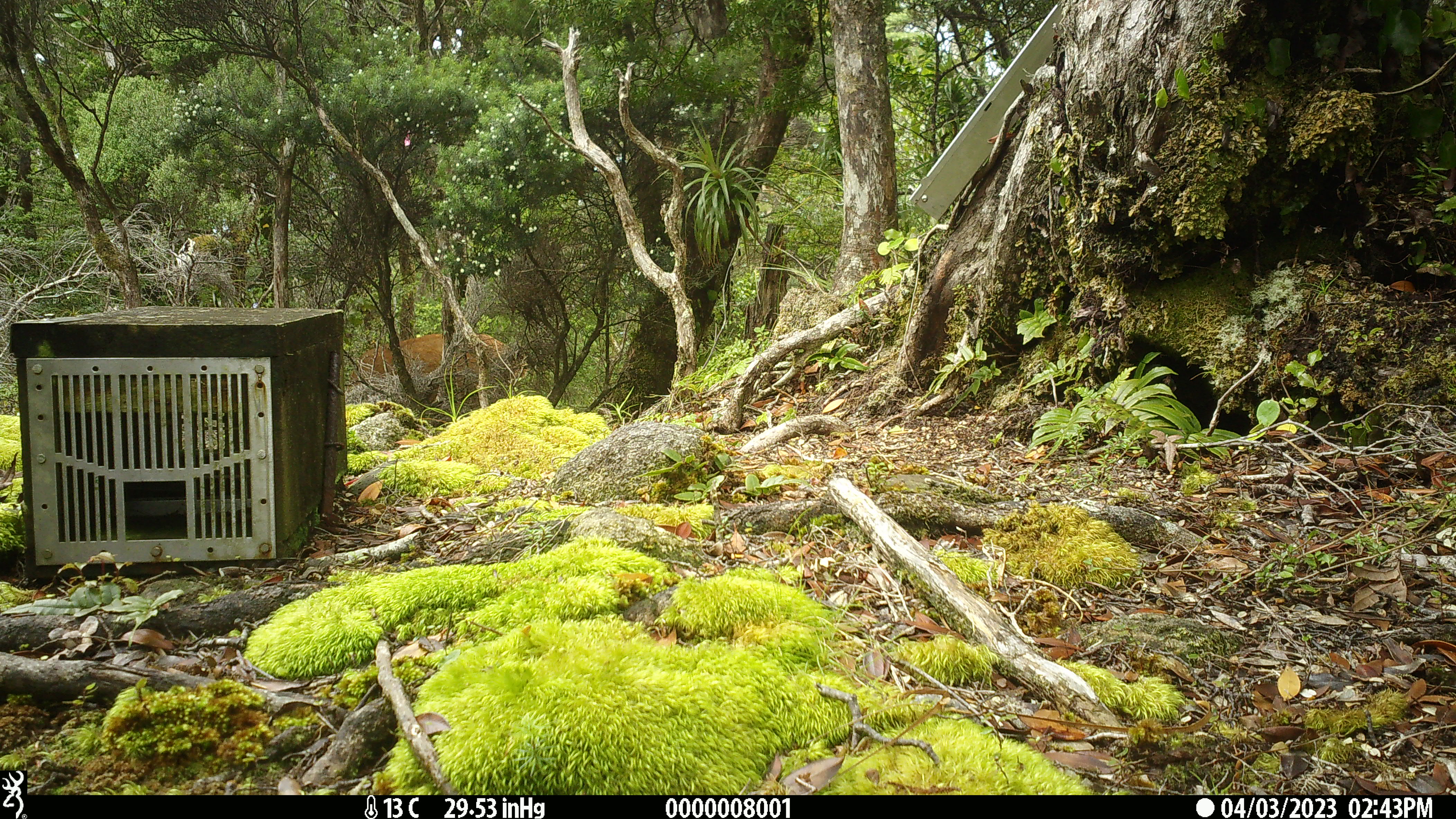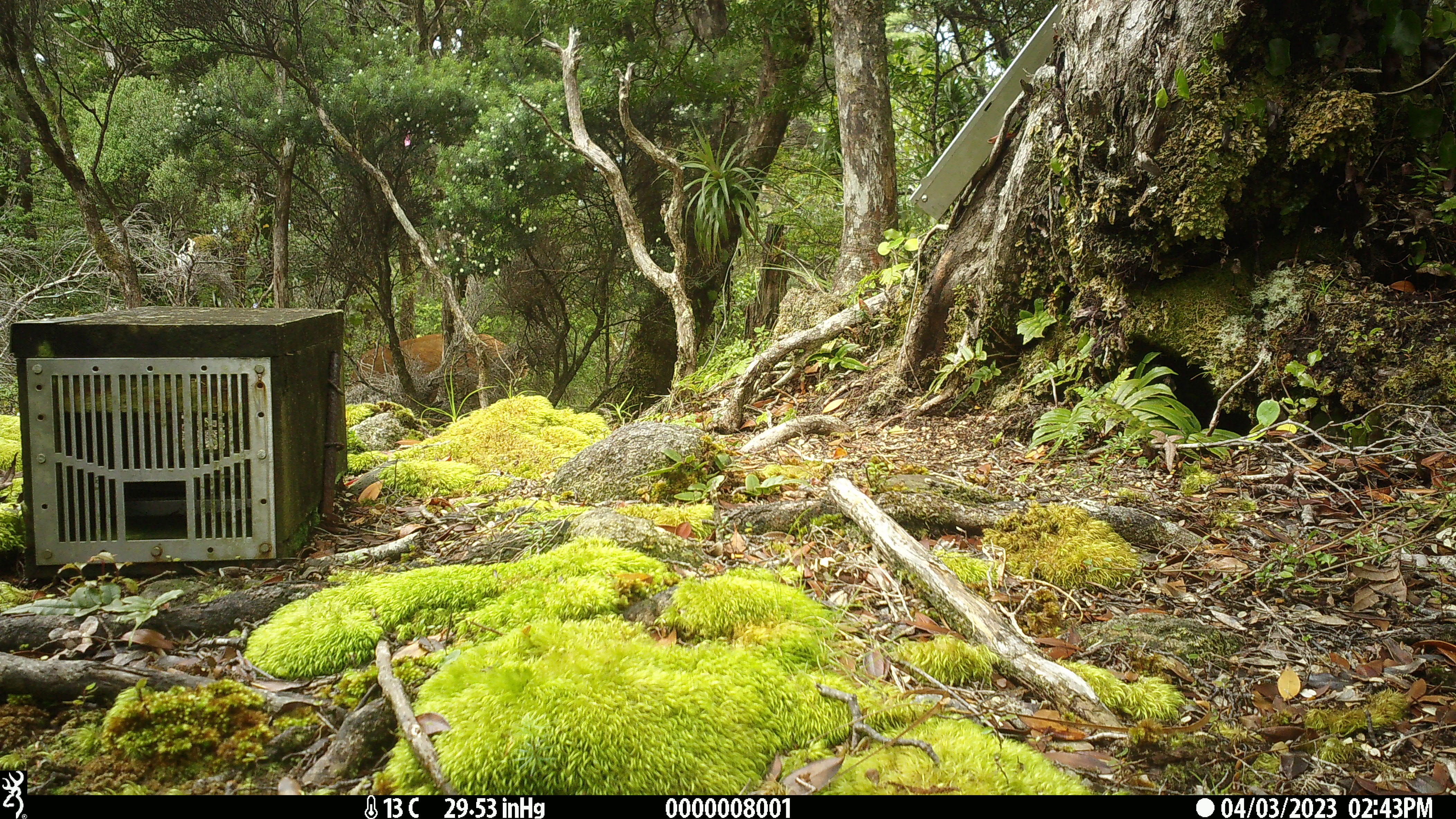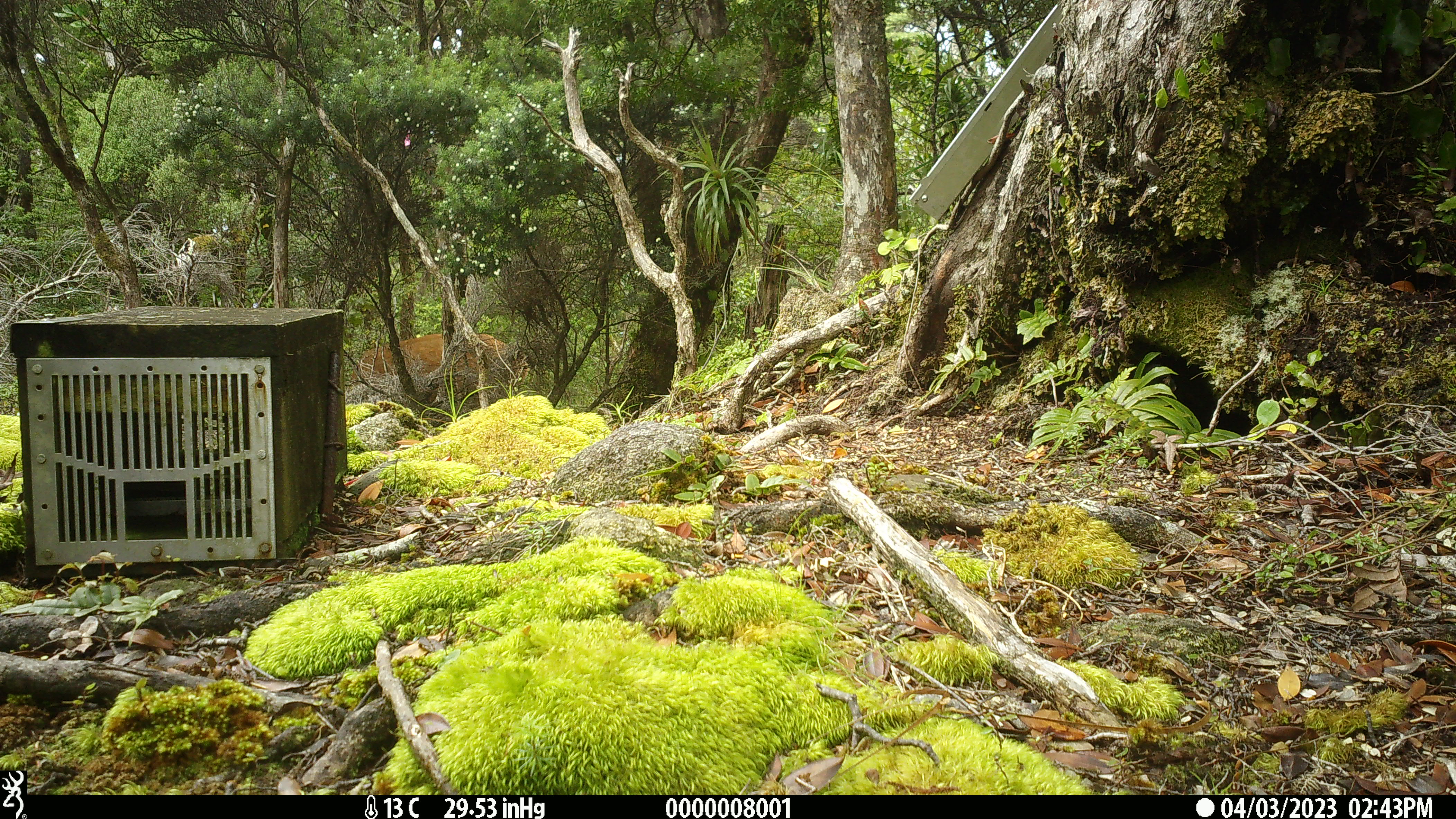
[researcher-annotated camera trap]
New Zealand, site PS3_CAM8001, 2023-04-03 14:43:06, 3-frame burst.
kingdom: Animalia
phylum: Chordata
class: Mammalia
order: Artiodactyla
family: Cervidae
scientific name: Cervidae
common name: deer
Deer (Cervidae).